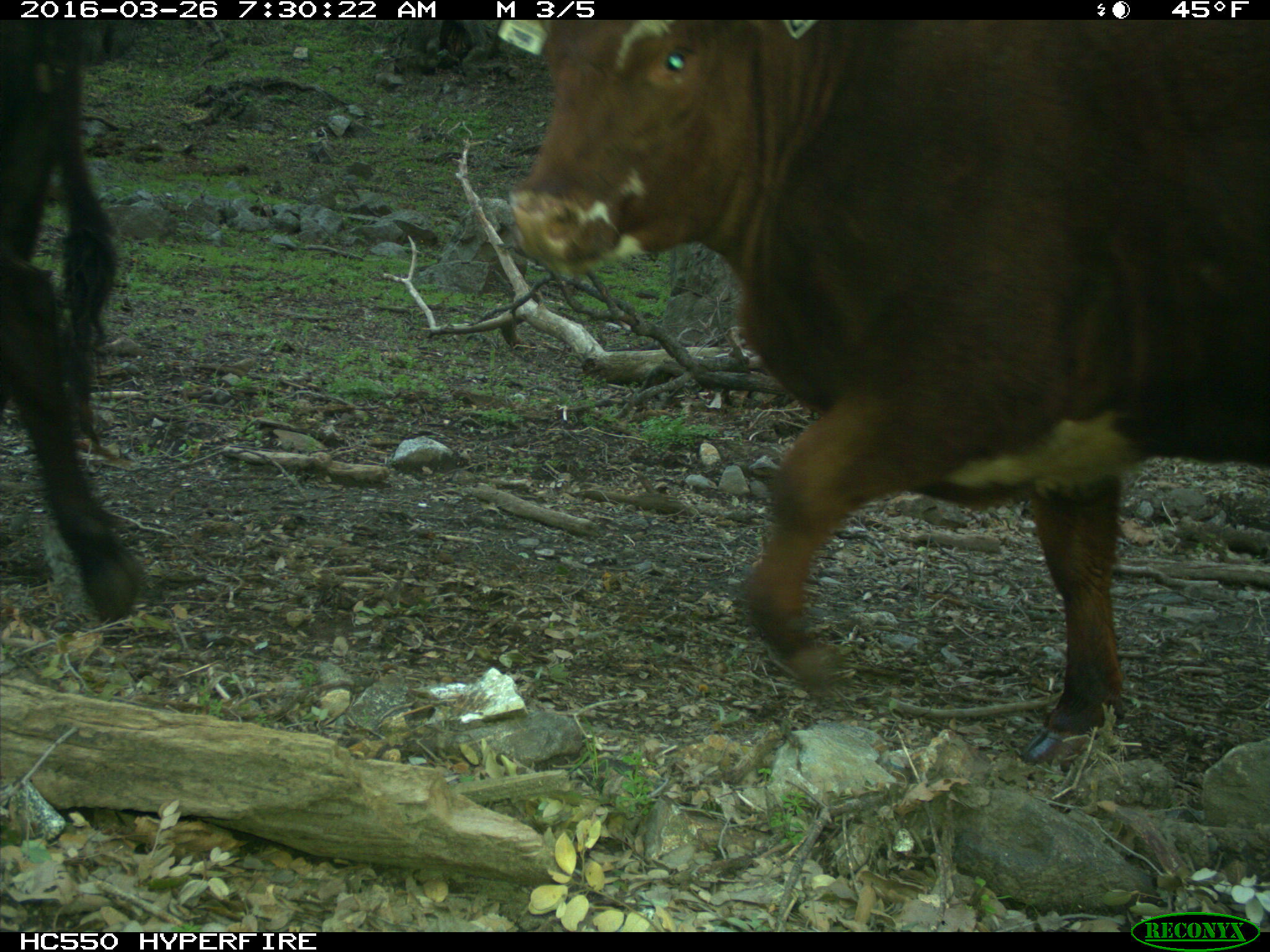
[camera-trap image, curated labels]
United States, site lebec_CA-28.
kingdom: Animalia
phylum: Chordata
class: Mammalia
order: Artiodactyla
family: Bovidae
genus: Bos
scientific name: Bos taurus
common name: domestic cow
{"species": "Bos taurus (domestic cow)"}